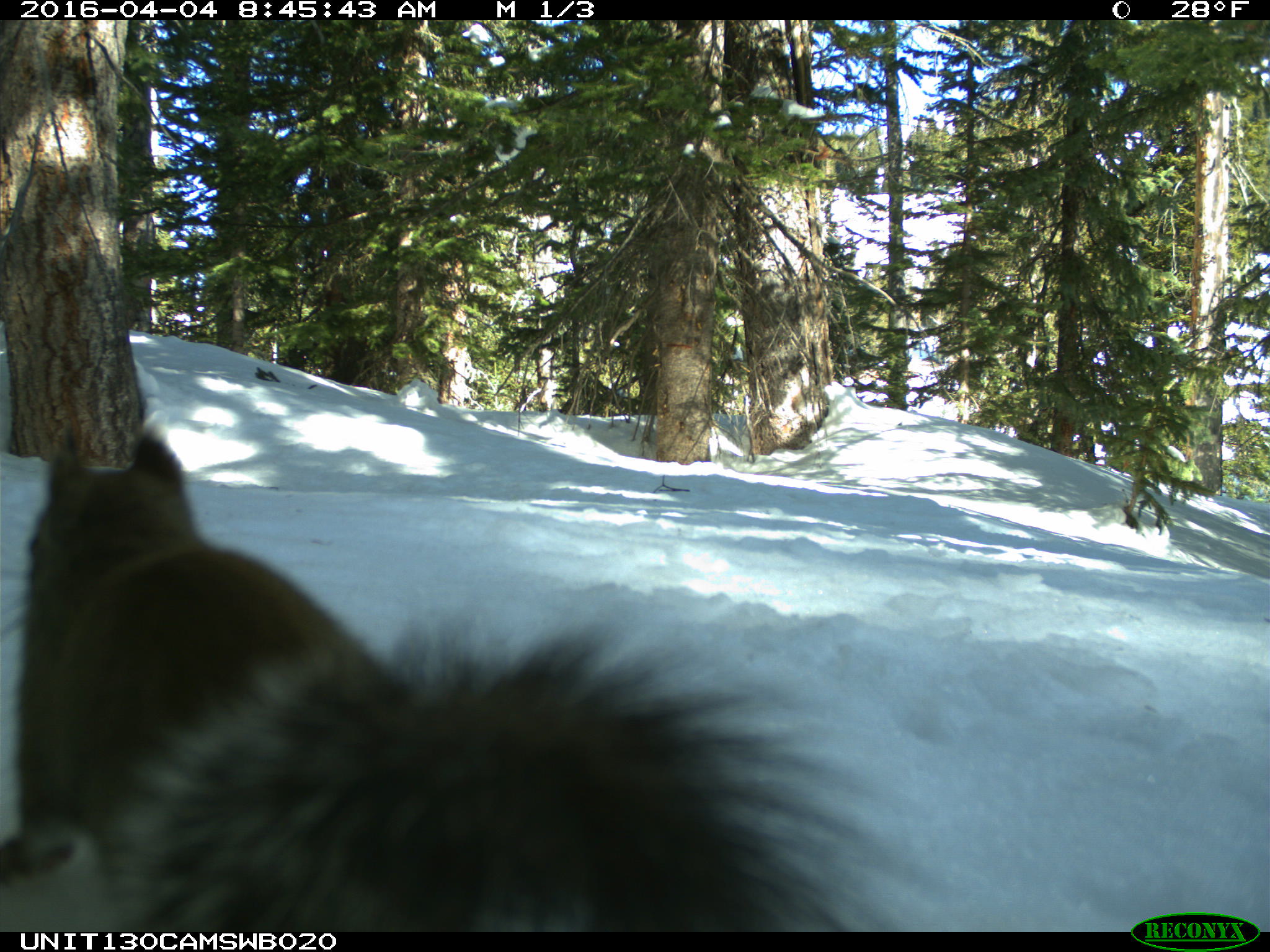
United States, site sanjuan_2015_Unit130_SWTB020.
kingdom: Animalia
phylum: Chordata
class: Mammalia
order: Rodentia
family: Sciuridae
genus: Tamiasciurus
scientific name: Tamiasciurus hudsonicus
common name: american red squirrel